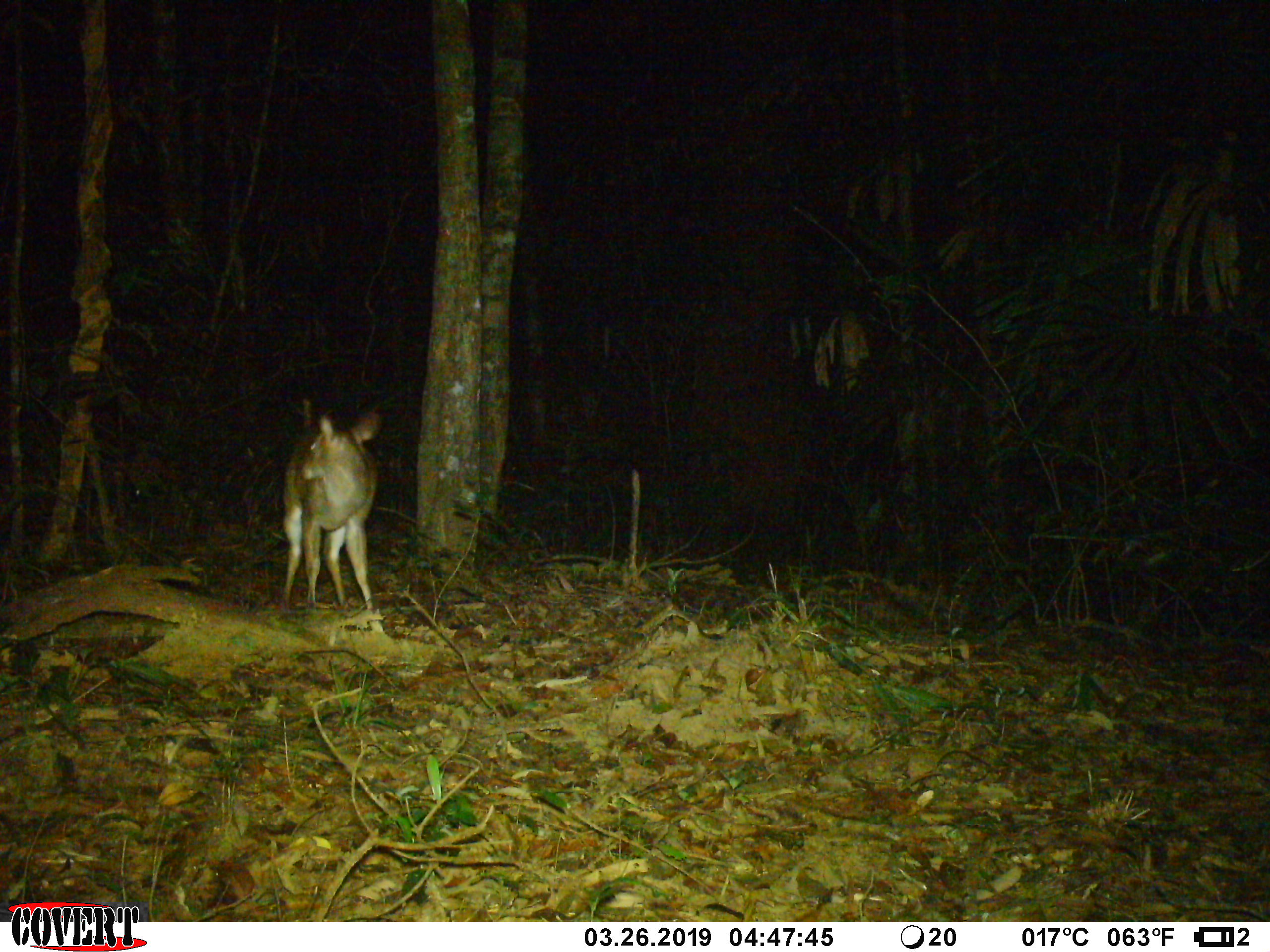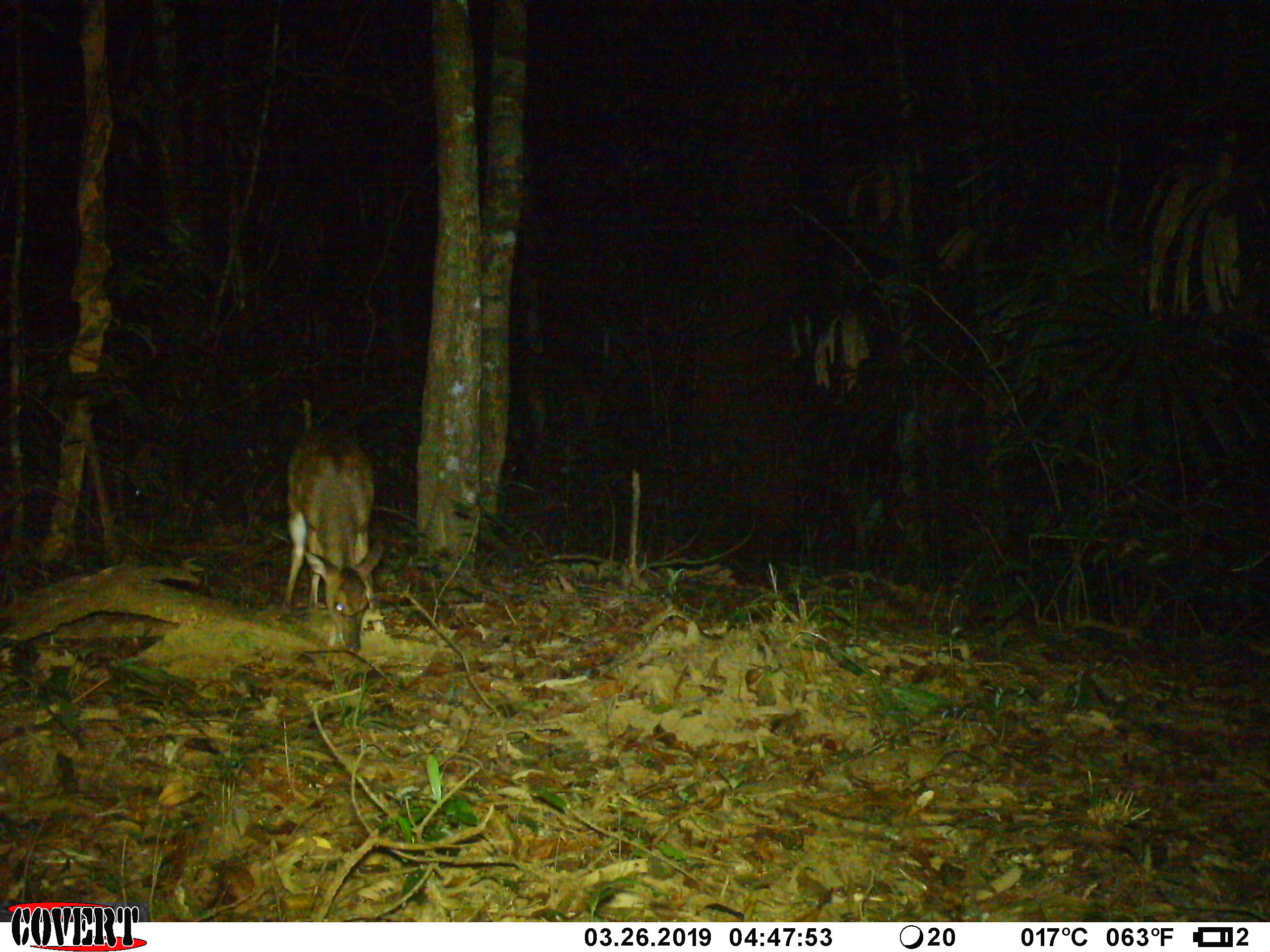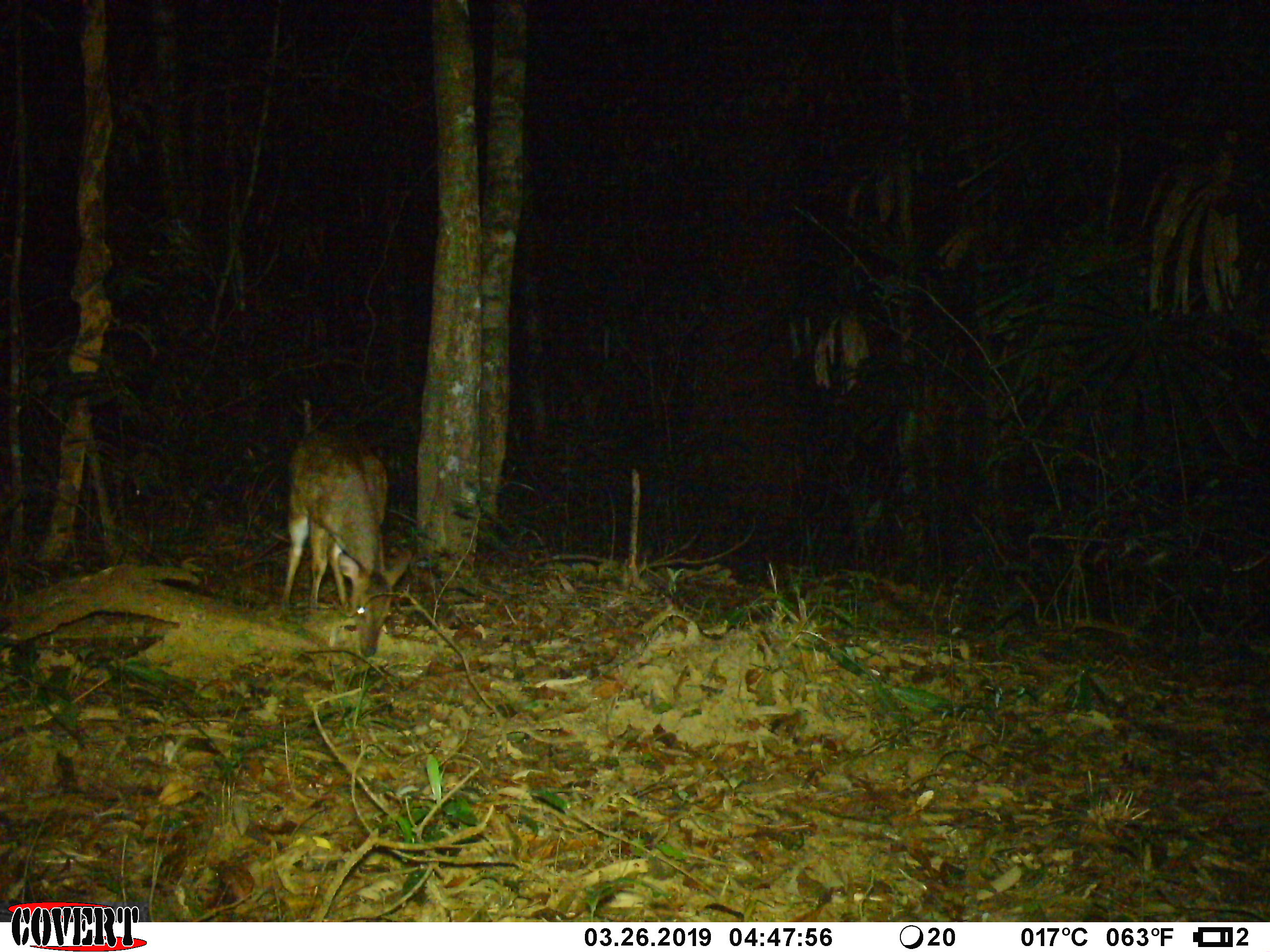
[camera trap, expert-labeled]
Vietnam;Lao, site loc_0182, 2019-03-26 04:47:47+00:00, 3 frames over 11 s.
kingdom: Animalia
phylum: Chordata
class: Mammalia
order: Artiodactyla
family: Cervidae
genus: Muntiacus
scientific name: Muntiacus vuquangensis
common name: large-antlered muntjac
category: large antlered muntjac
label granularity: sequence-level